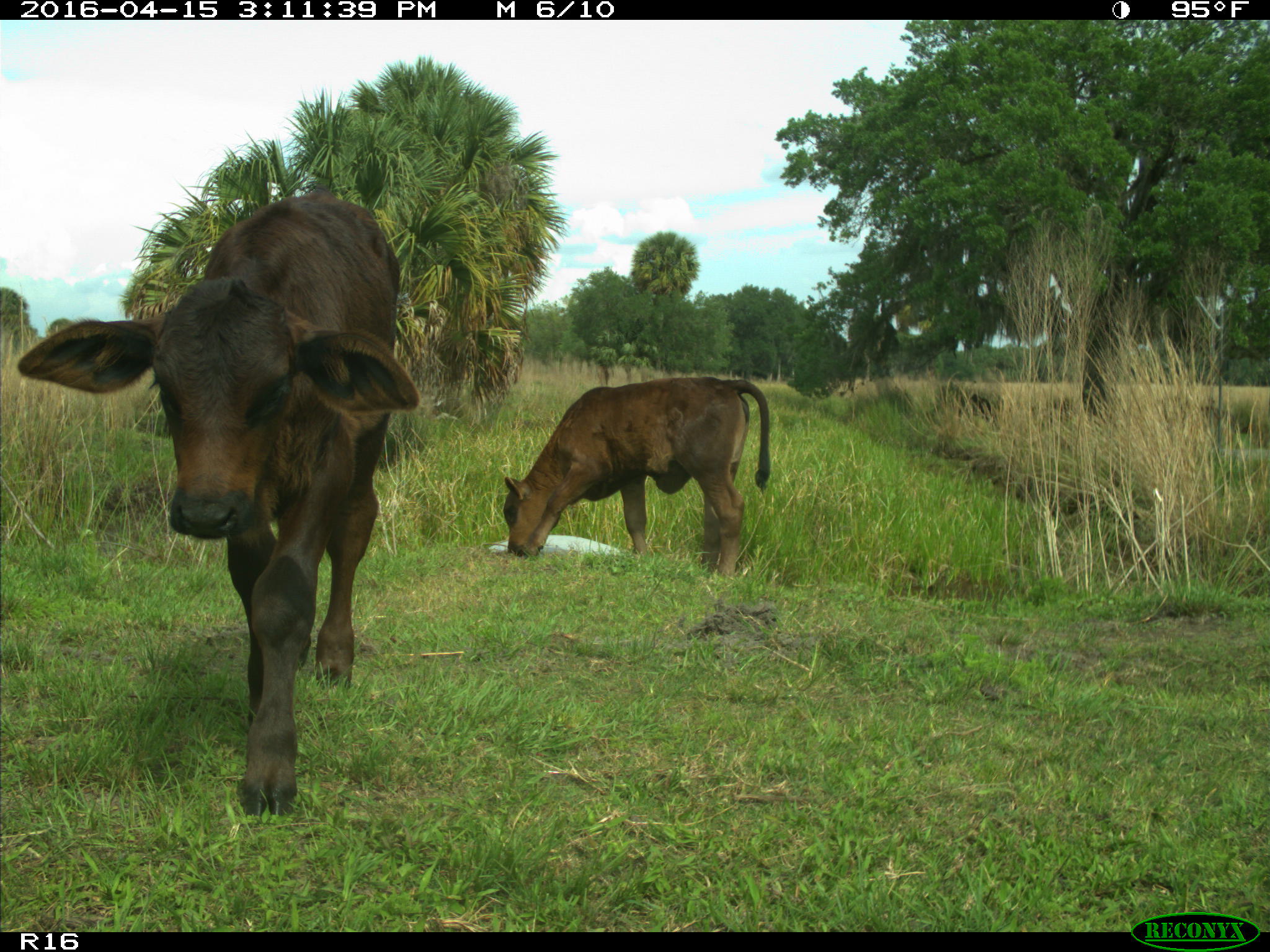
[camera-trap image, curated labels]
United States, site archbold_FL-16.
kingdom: Animalia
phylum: Chordata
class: Mammalia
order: Artiodactyla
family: Bovidae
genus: Bos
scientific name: Bos taurus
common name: domestic cow